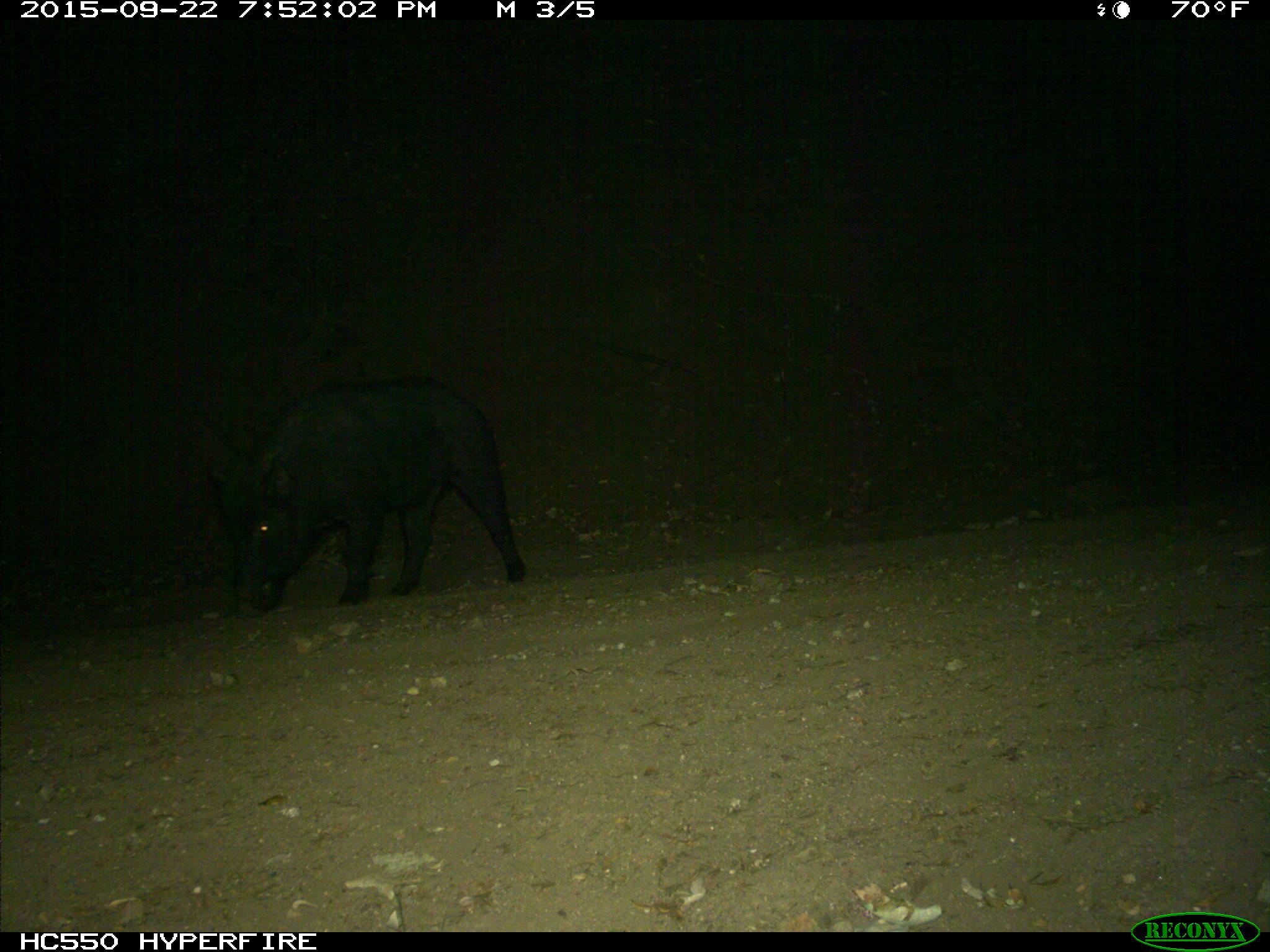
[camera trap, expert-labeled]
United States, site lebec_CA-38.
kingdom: Animalia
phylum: Chordata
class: Mammalia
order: Artiodactyla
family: Suidae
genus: Sus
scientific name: Sus scrofa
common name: wild boar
Sus scrofa (wild boar).